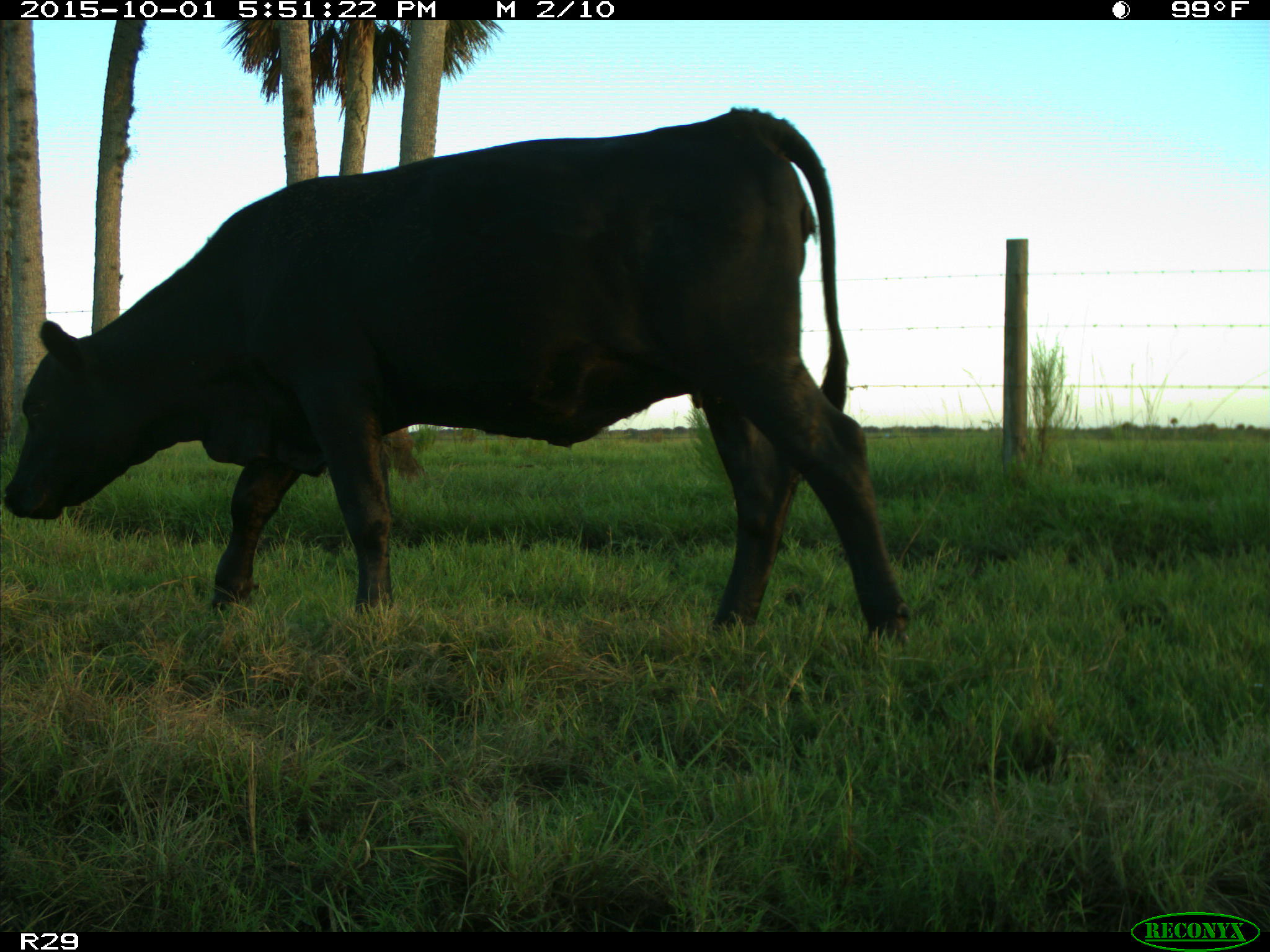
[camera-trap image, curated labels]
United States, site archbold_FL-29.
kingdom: Animalia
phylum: Chordata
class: Mammalia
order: Artiodactyla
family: Bovidae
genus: Bos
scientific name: Bos taurus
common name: domestic cow